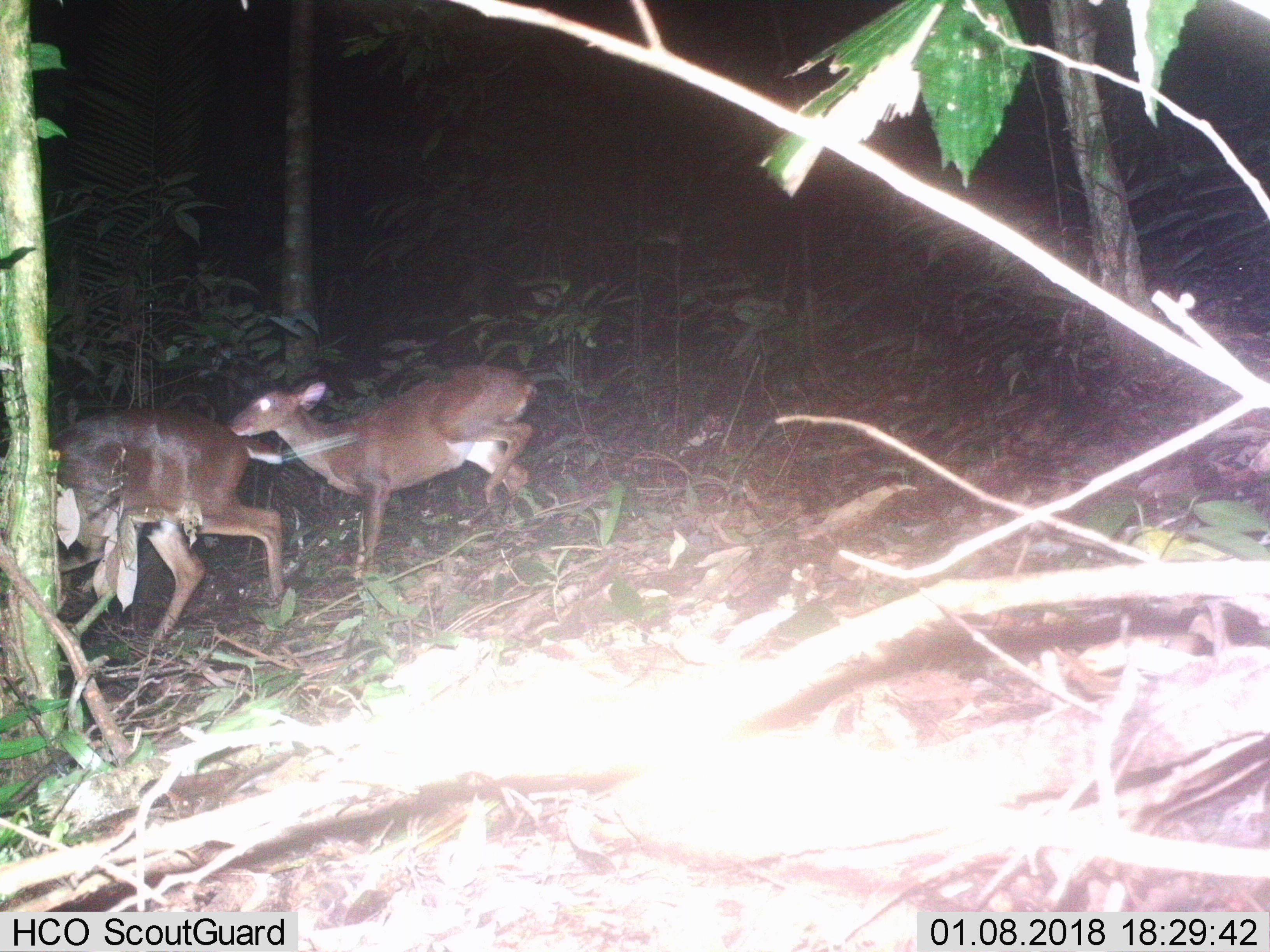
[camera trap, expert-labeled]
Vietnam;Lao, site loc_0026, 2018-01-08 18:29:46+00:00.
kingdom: Animalia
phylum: Chordata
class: Mammalia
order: Artiodactyla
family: Cervidae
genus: Muntiacus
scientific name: Muntiacus vuquangensis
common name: large-antlered muntjac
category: large antlered muntjac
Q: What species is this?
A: Large antlered muntjac (large-antlered muntjac) (Muntiacus vuquangensis).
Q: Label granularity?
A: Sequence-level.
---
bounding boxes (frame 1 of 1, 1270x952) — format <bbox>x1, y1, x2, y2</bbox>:
large antlered muntjac: <bbox>226, 364, 540, 579</bbox>; <bbox>48, 407, 286, 640</bbox>